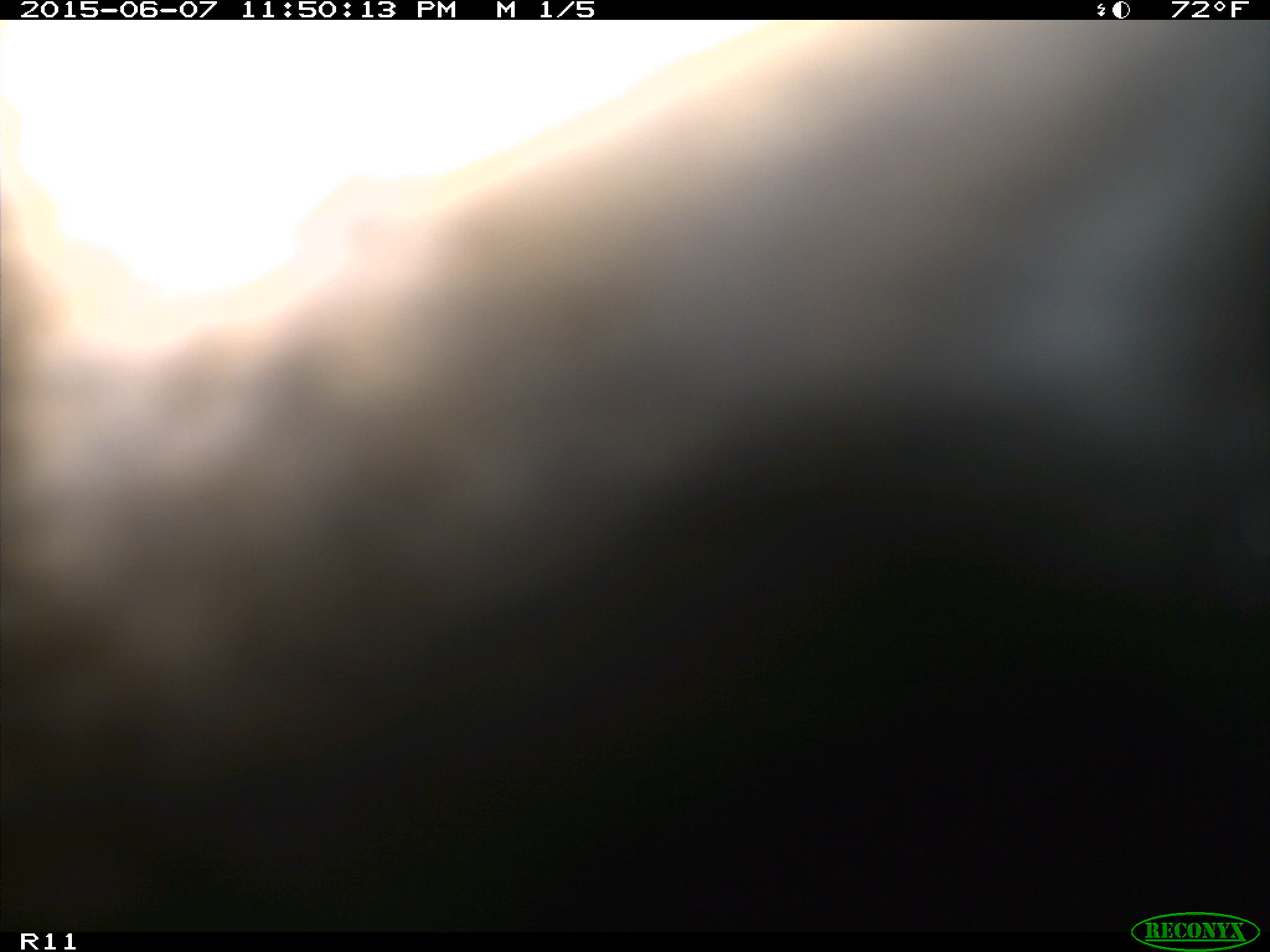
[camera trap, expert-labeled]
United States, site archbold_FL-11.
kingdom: Animalia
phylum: Chordata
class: Mammalia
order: Artiodactyla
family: Bovidae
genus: Bos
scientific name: Bos taurus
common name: domestic cow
Bos taurus (domestic cow).